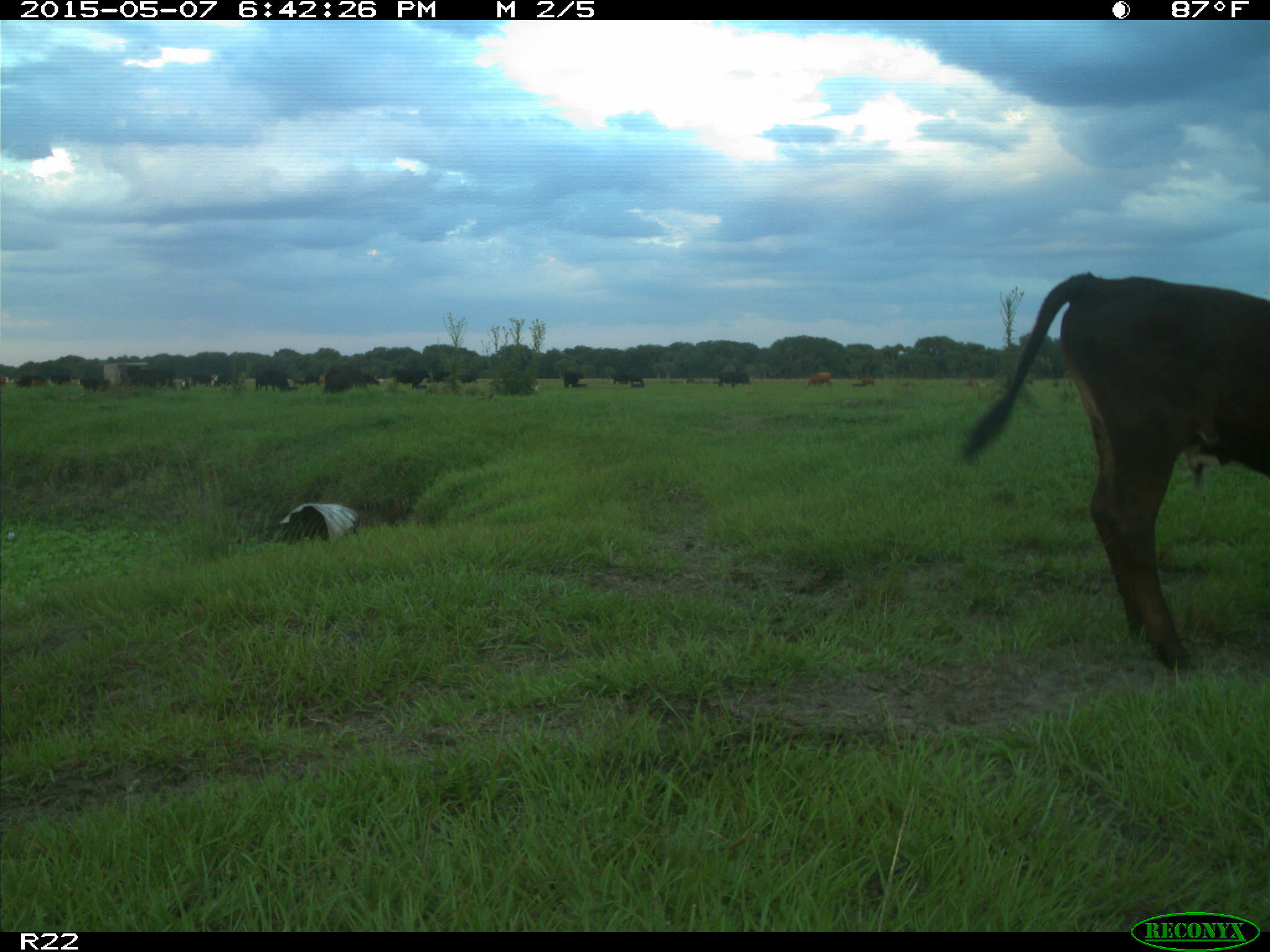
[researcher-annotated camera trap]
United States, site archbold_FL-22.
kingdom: Animalia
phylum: Chordata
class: Mammalia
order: Artiodactyla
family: Bovidae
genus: Bos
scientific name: Bos taurus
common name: domestic cow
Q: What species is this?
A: Bos taurus (domestic cow).